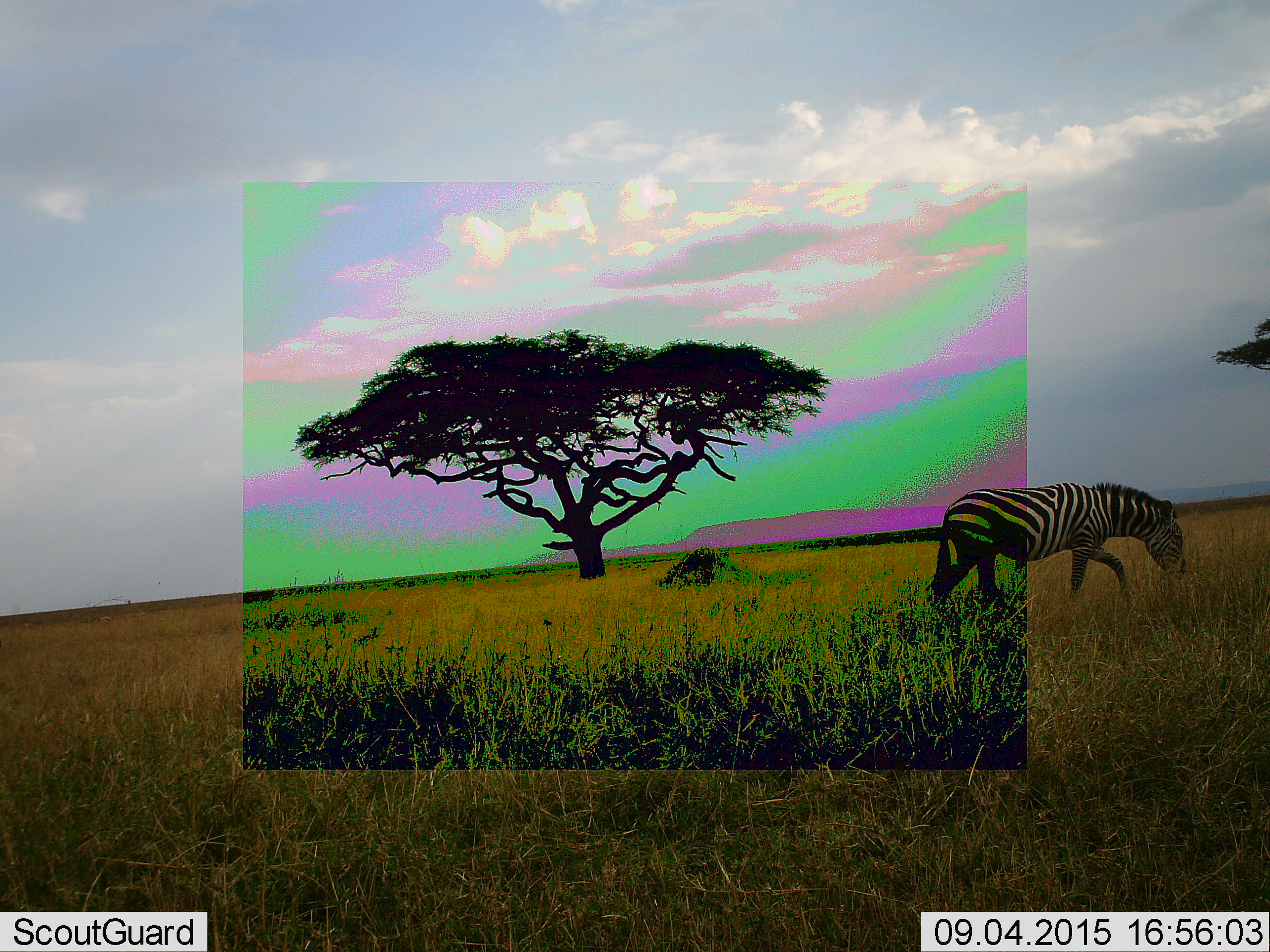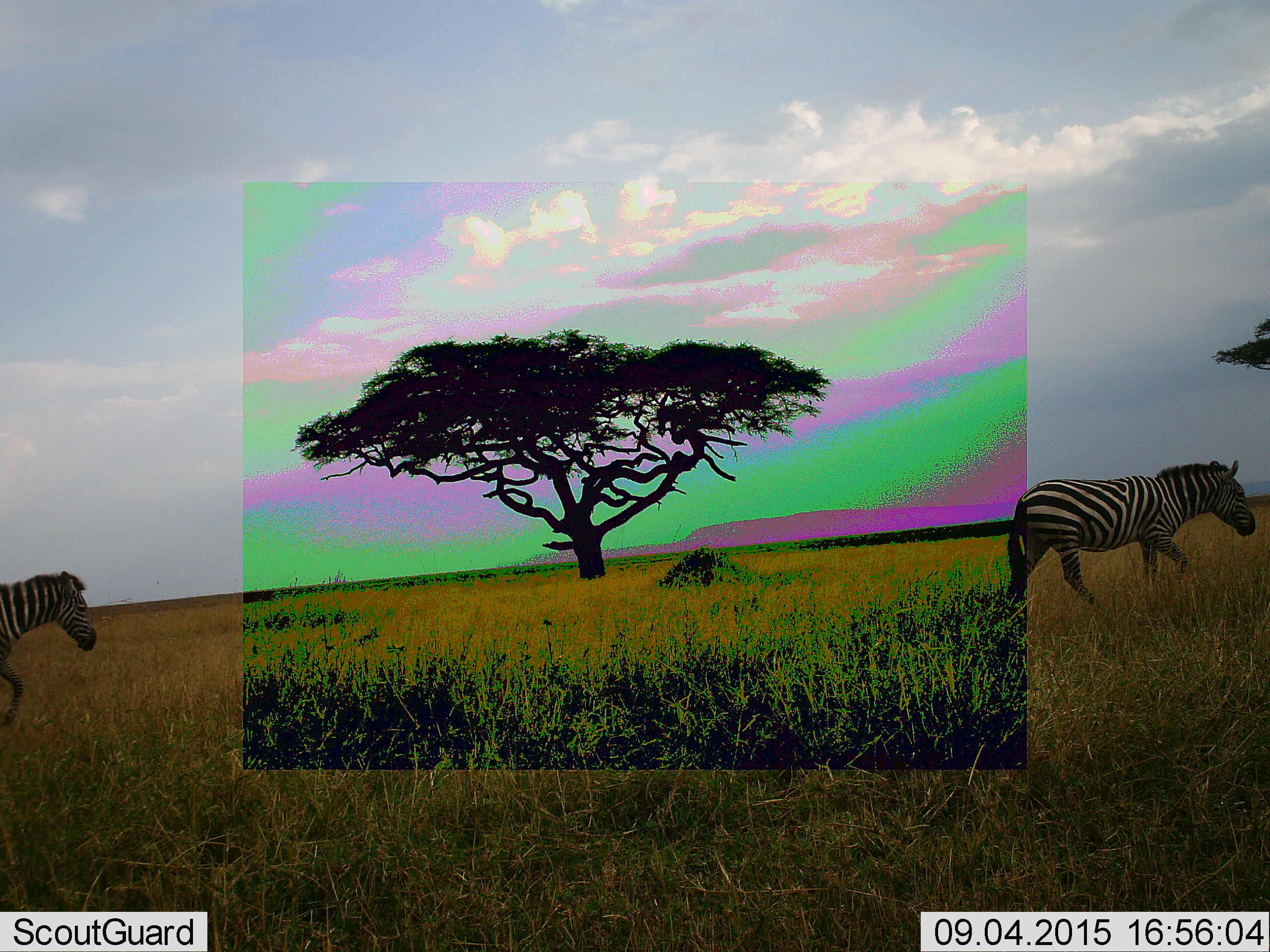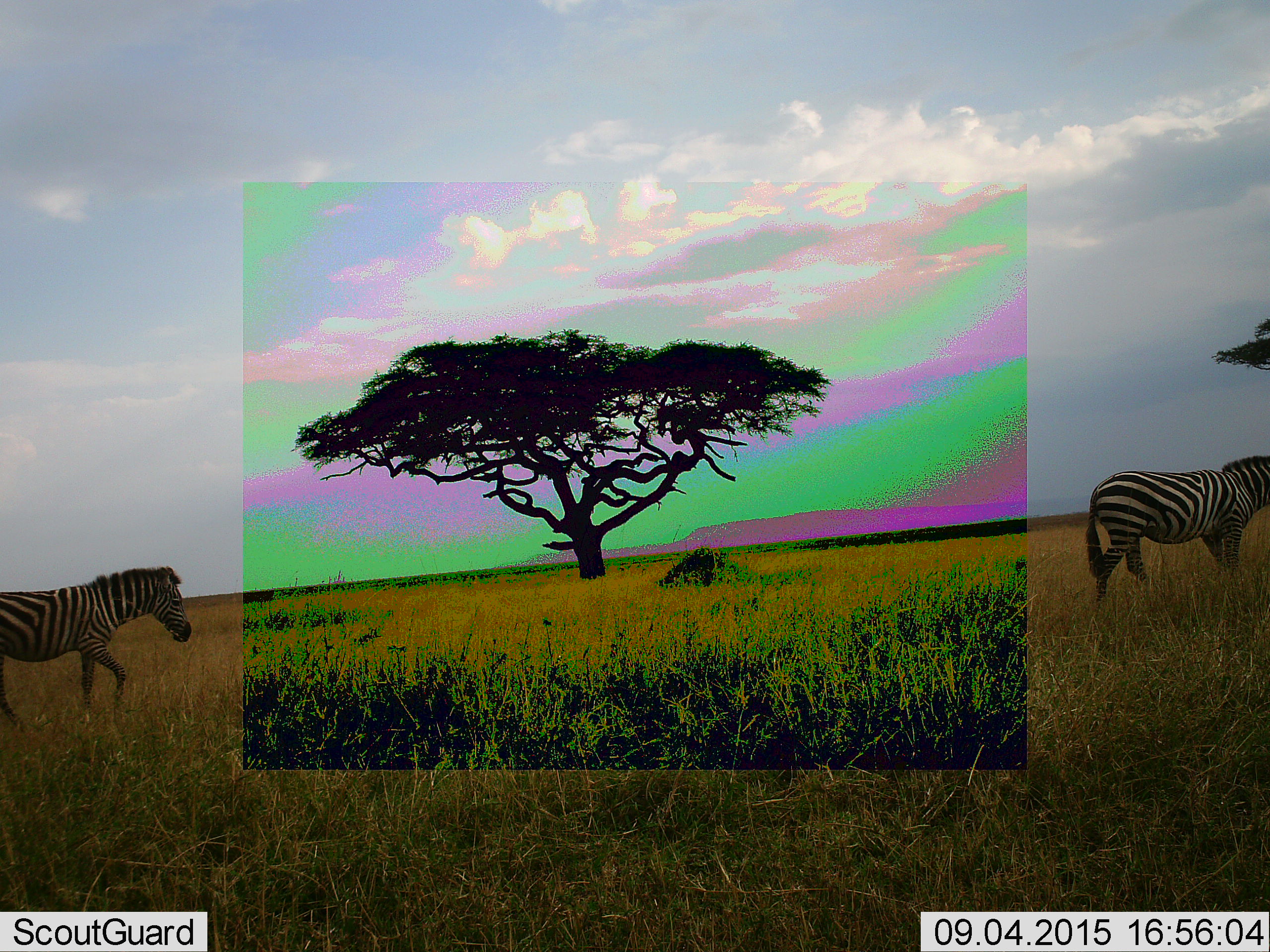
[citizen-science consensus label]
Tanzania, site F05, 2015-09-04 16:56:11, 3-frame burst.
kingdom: Animalia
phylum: Chordata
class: Mammalia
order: Perissodactyla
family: Equidae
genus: Equus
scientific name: Equus quagga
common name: plains zebra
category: zebra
Zebra (plains zebra) (Equus quagga), count 2. Behavior (volunteer vote fractions): standing 0%, resting 0%, moving 88%, interacting 0%. Young present (vote fraction): 0%. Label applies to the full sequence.